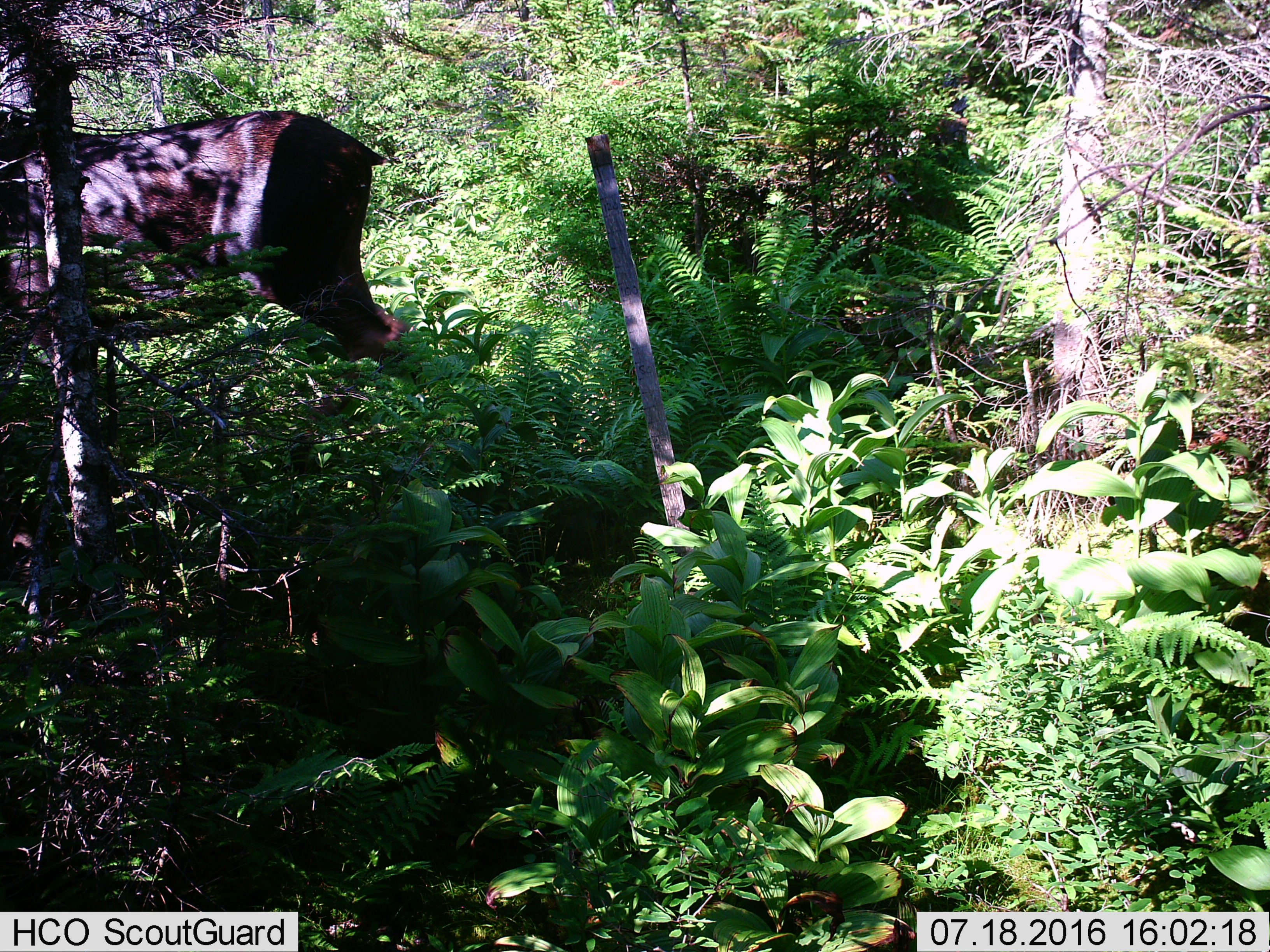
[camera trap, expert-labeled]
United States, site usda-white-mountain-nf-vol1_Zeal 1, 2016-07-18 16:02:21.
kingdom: Animalia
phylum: Chordata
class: Mammalia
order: Artiodactyla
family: Cervidae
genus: Alces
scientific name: Alces alces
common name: moose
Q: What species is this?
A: Moose (Alces alces).